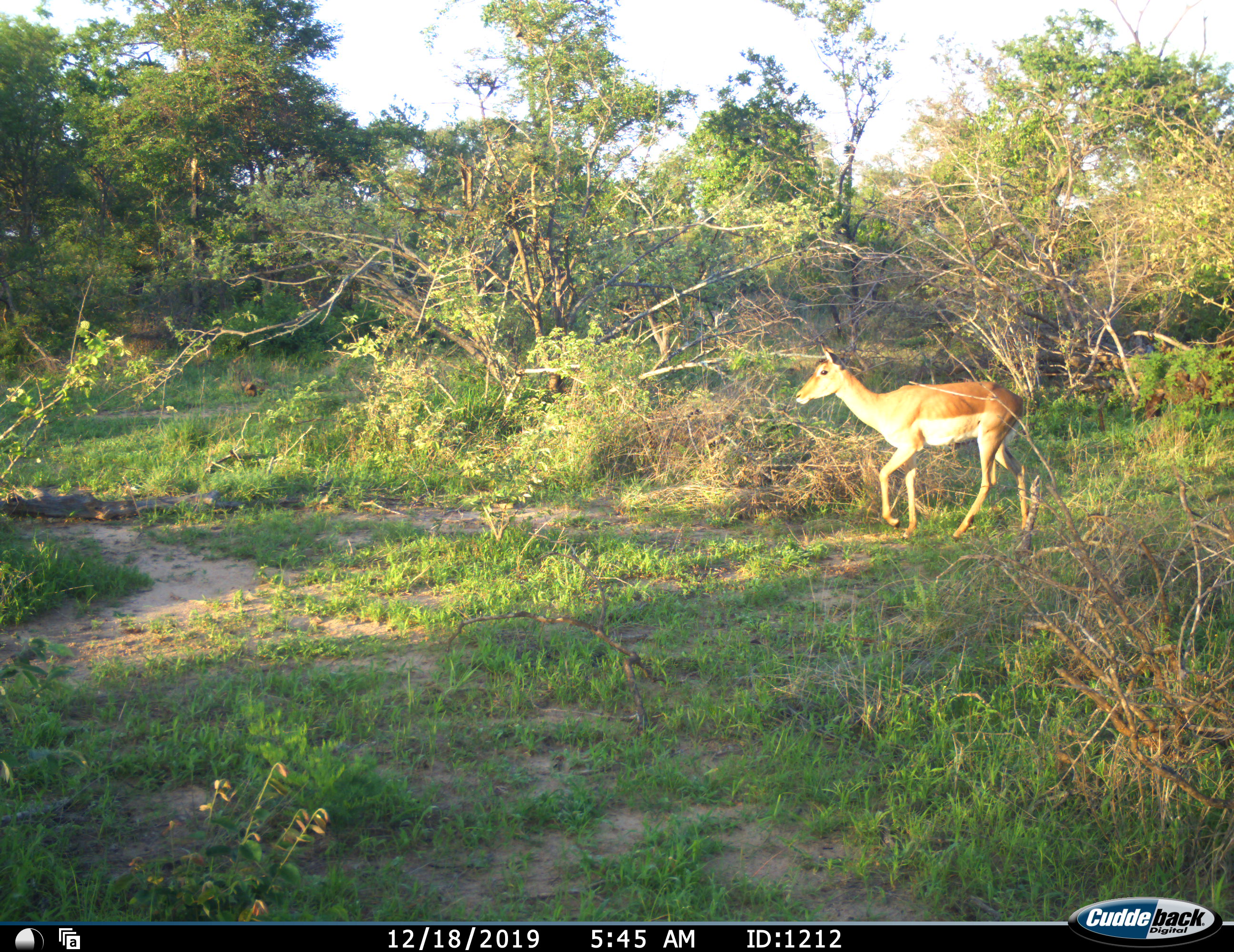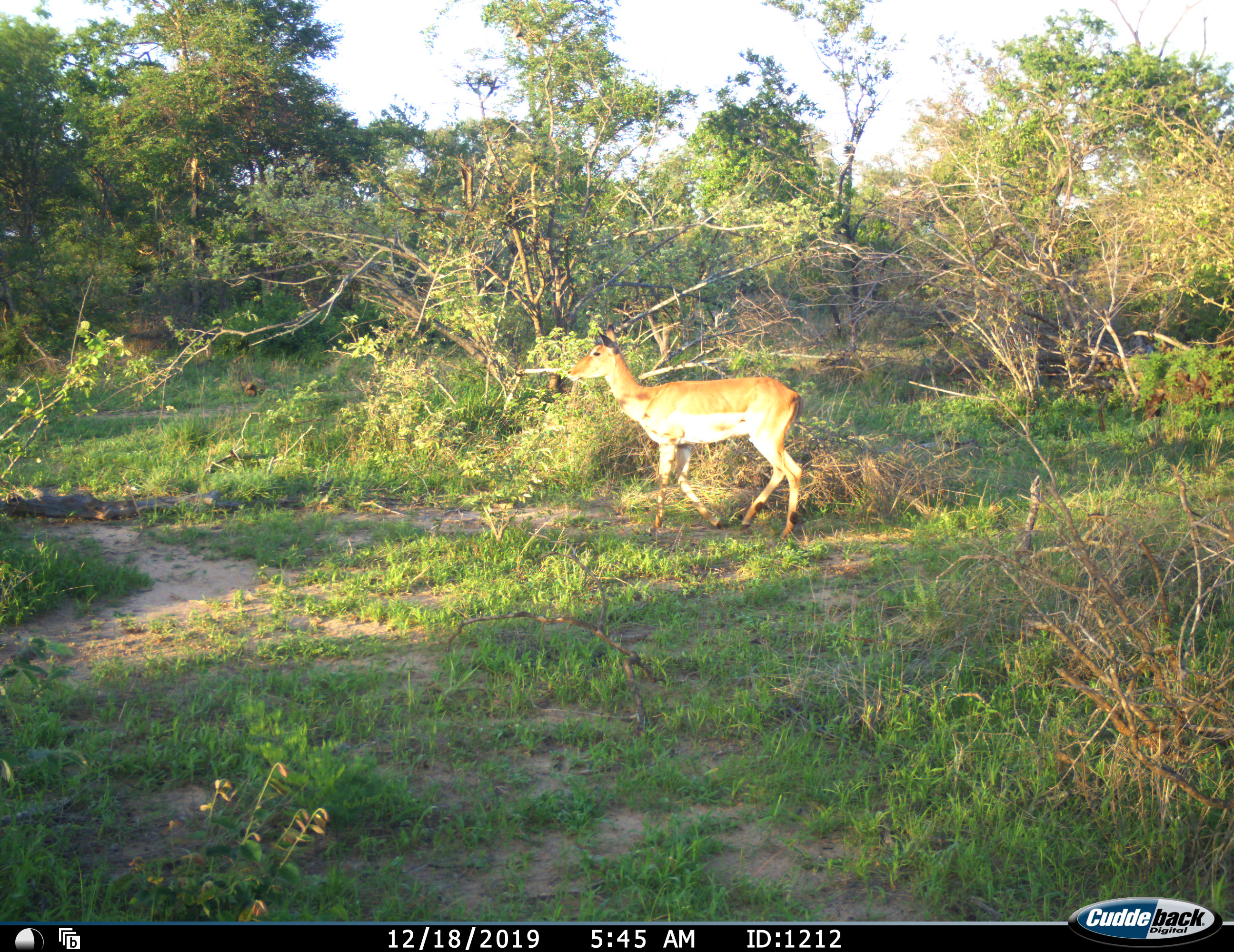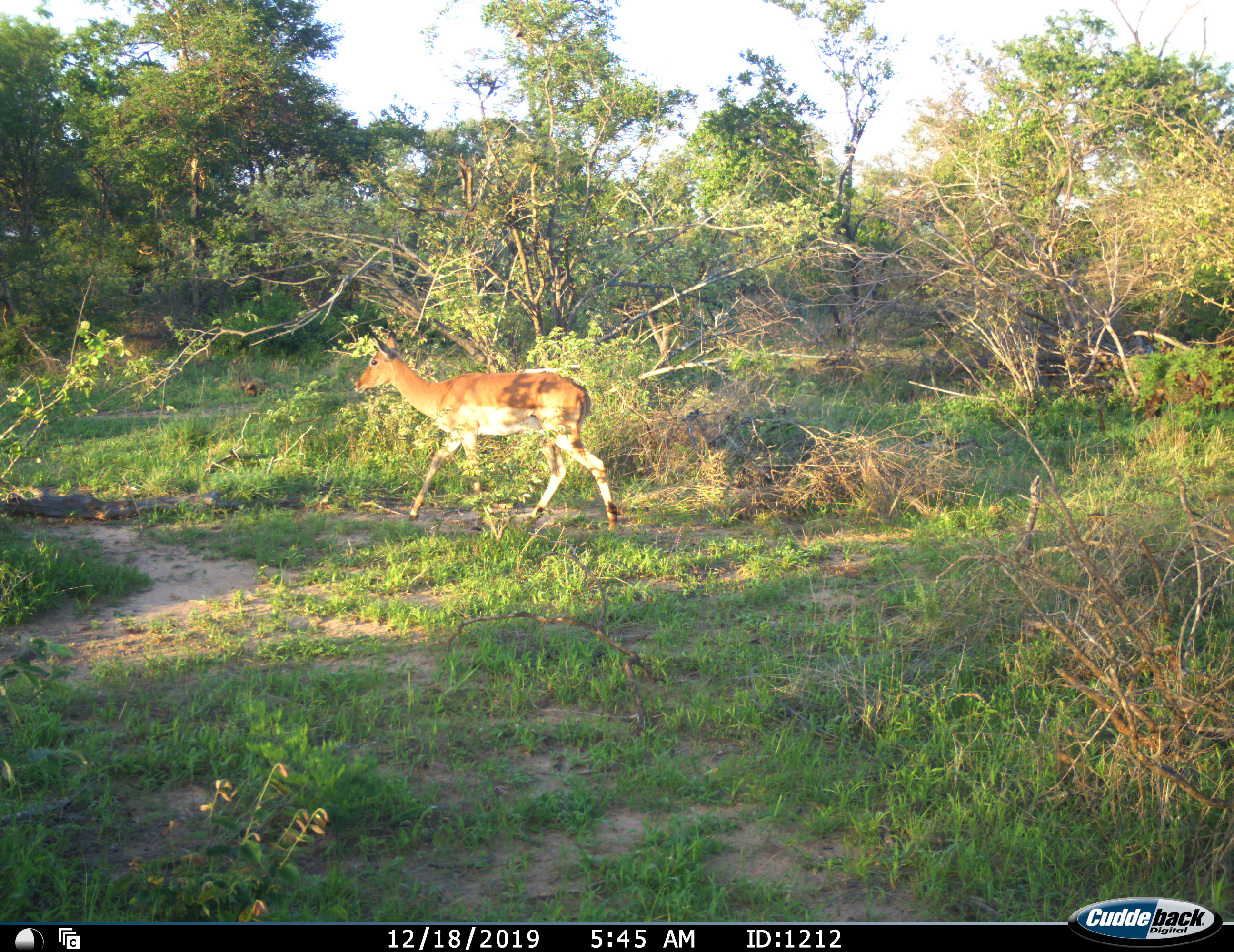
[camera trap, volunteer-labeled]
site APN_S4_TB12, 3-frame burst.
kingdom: Animalia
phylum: Chordata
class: Mammalia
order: Artiodactyla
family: Bovidae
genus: Aepyceros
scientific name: Aepyceros melampus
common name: impala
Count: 1.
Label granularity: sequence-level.